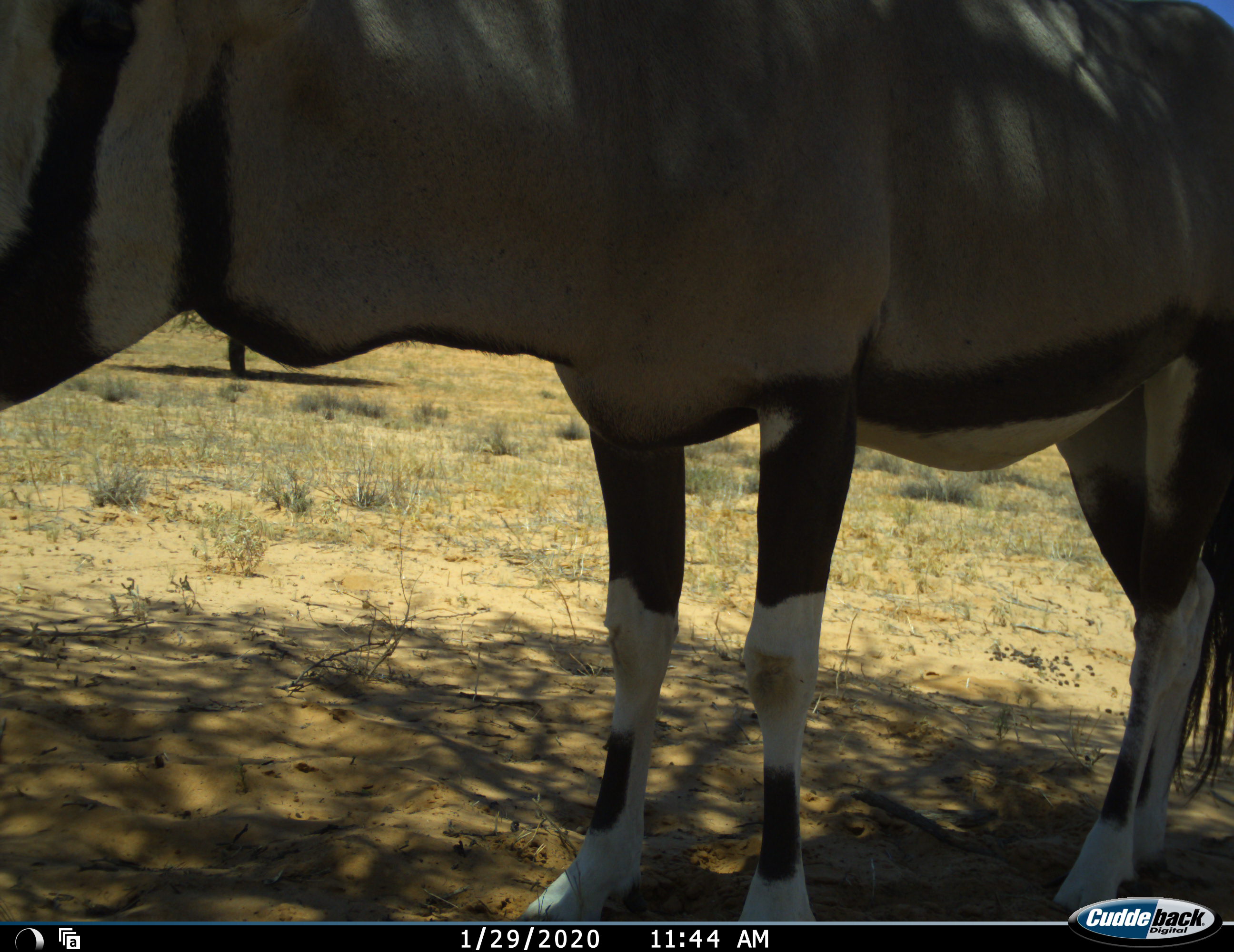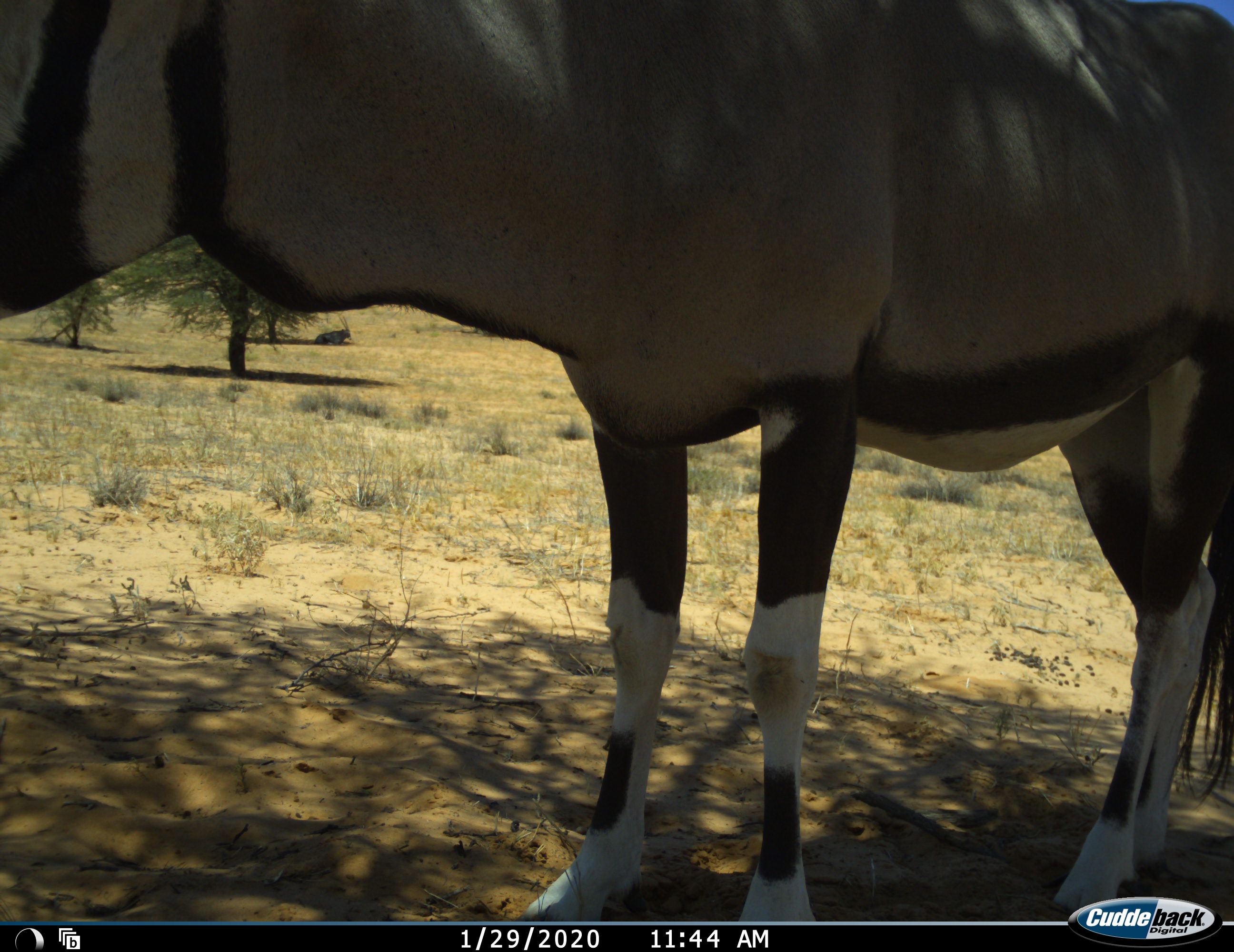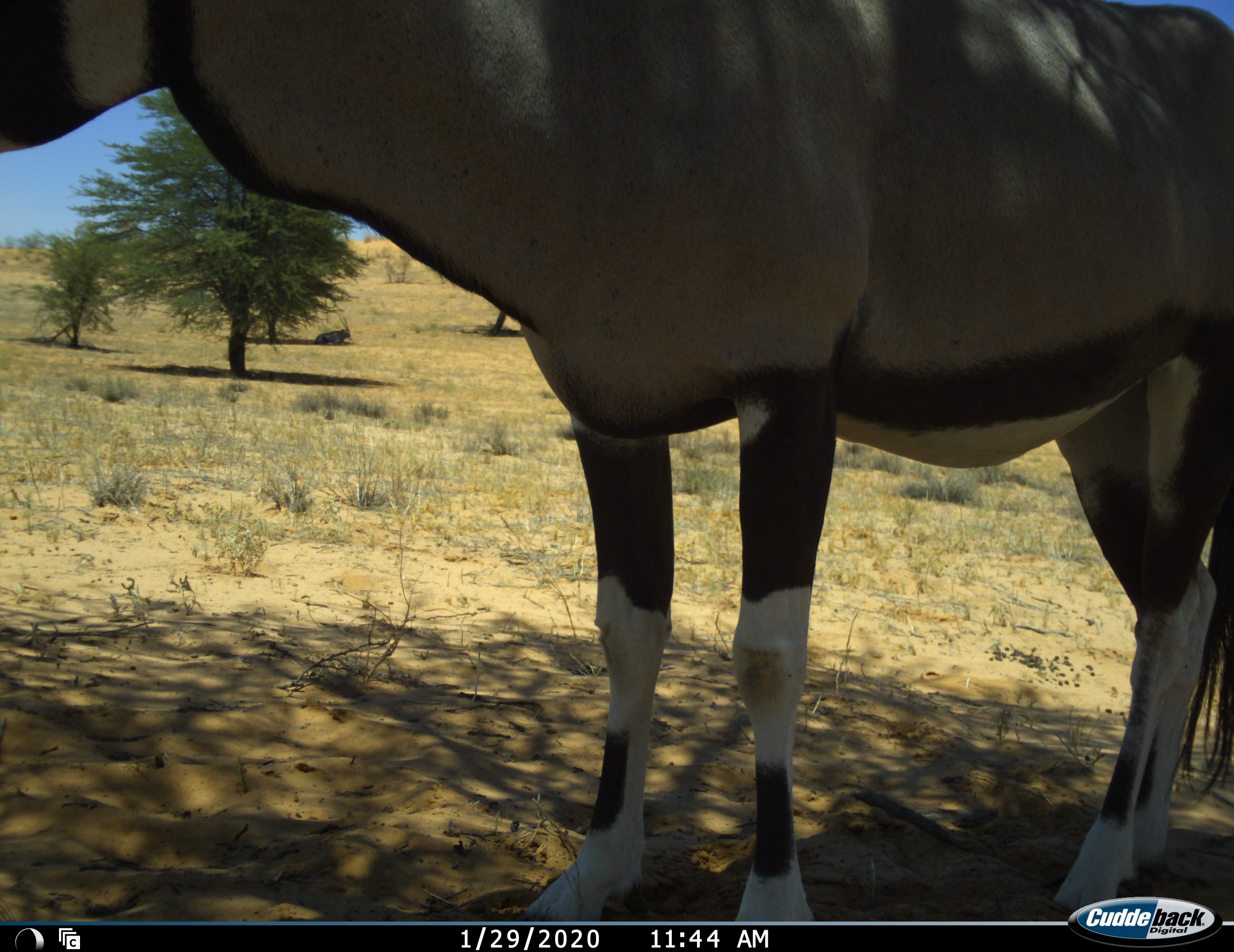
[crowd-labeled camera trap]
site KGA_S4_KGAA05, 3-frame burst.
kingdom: Animalia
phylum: Chordata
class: Mammalia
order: Artiodactyla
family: Bovidae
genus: Oryx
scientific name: Oryx gazella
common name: gemsbok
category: oryx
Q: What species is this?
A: Oryx (gemsbok) (Oryx gazella).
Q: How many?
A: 1.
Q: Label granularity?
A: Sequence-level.